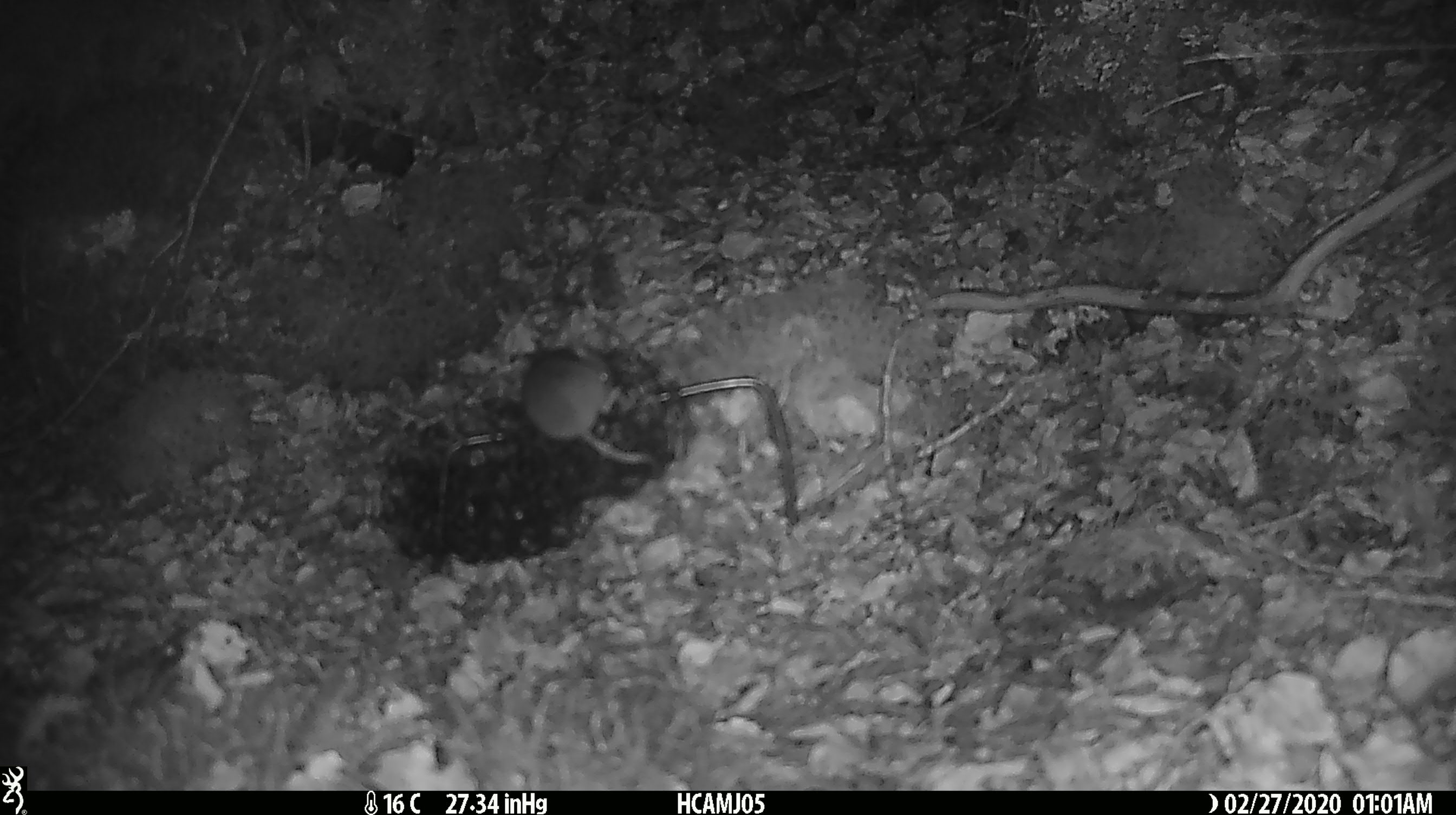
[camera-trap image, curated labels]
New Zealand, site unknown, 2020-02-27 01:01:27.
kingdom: Animalia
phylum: Chordata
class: Mammalia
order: Rodentia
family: Muridae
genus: Mus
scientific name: Mus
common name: mouse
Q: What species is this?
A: Mouse (Mus).